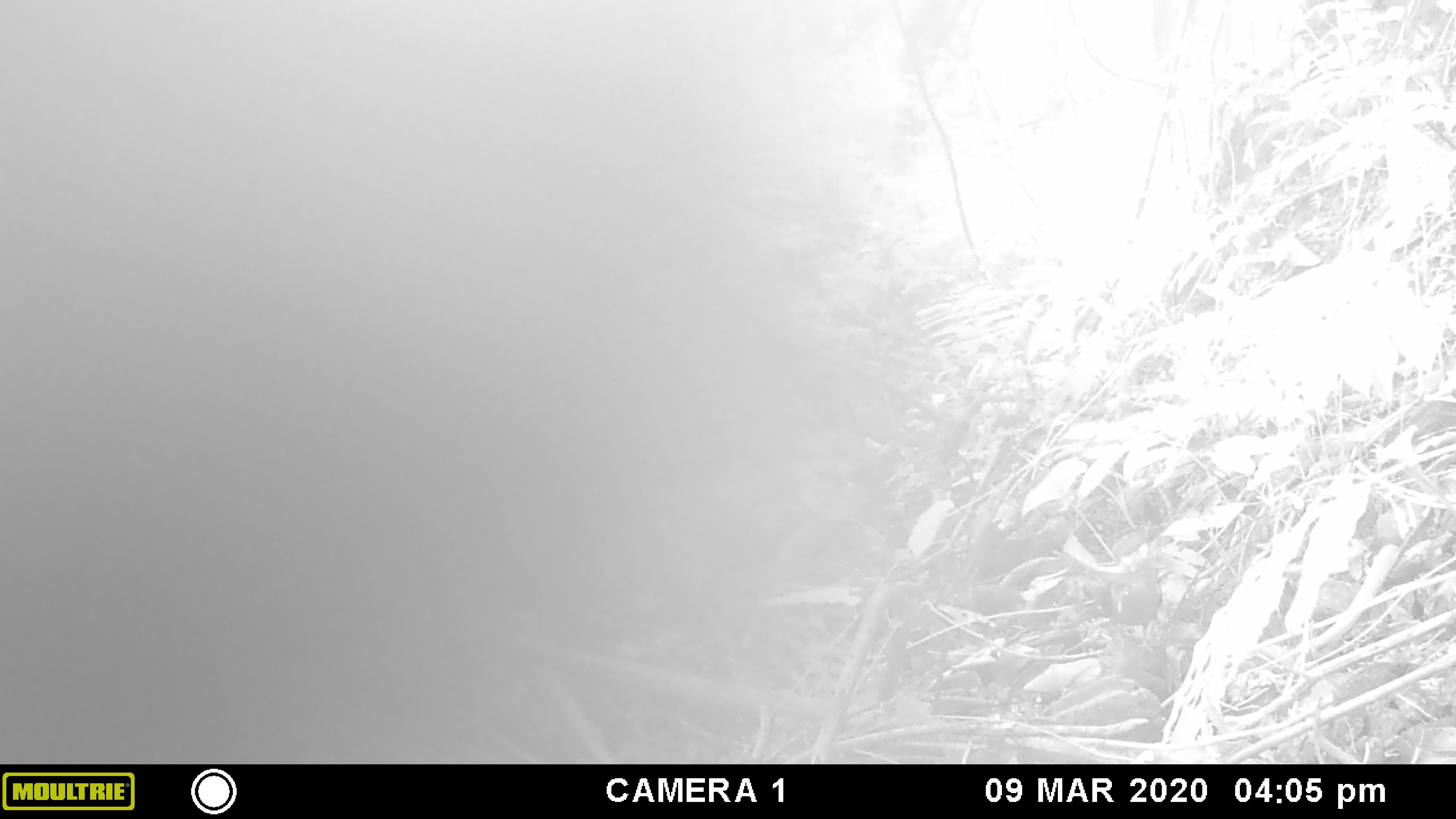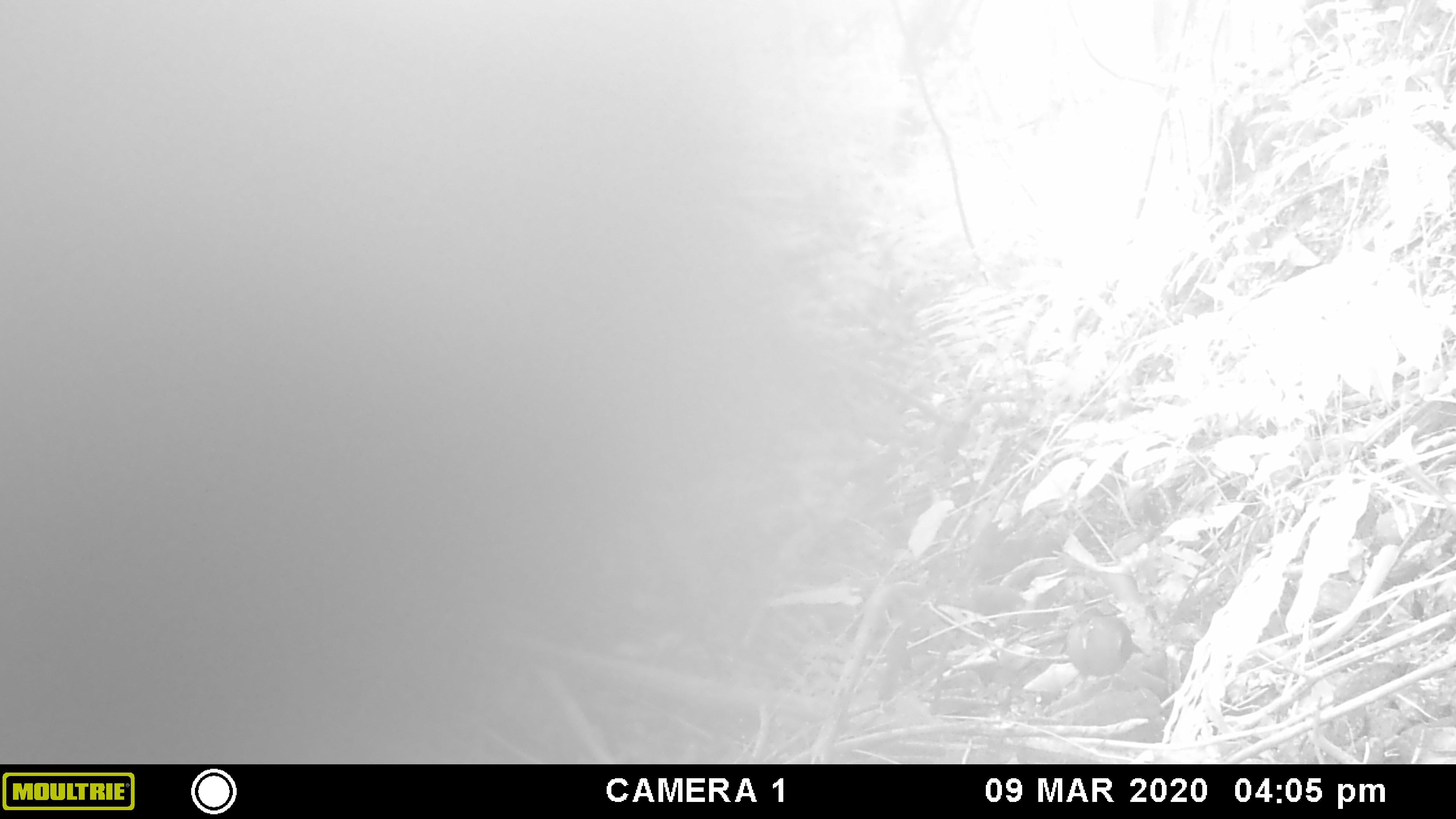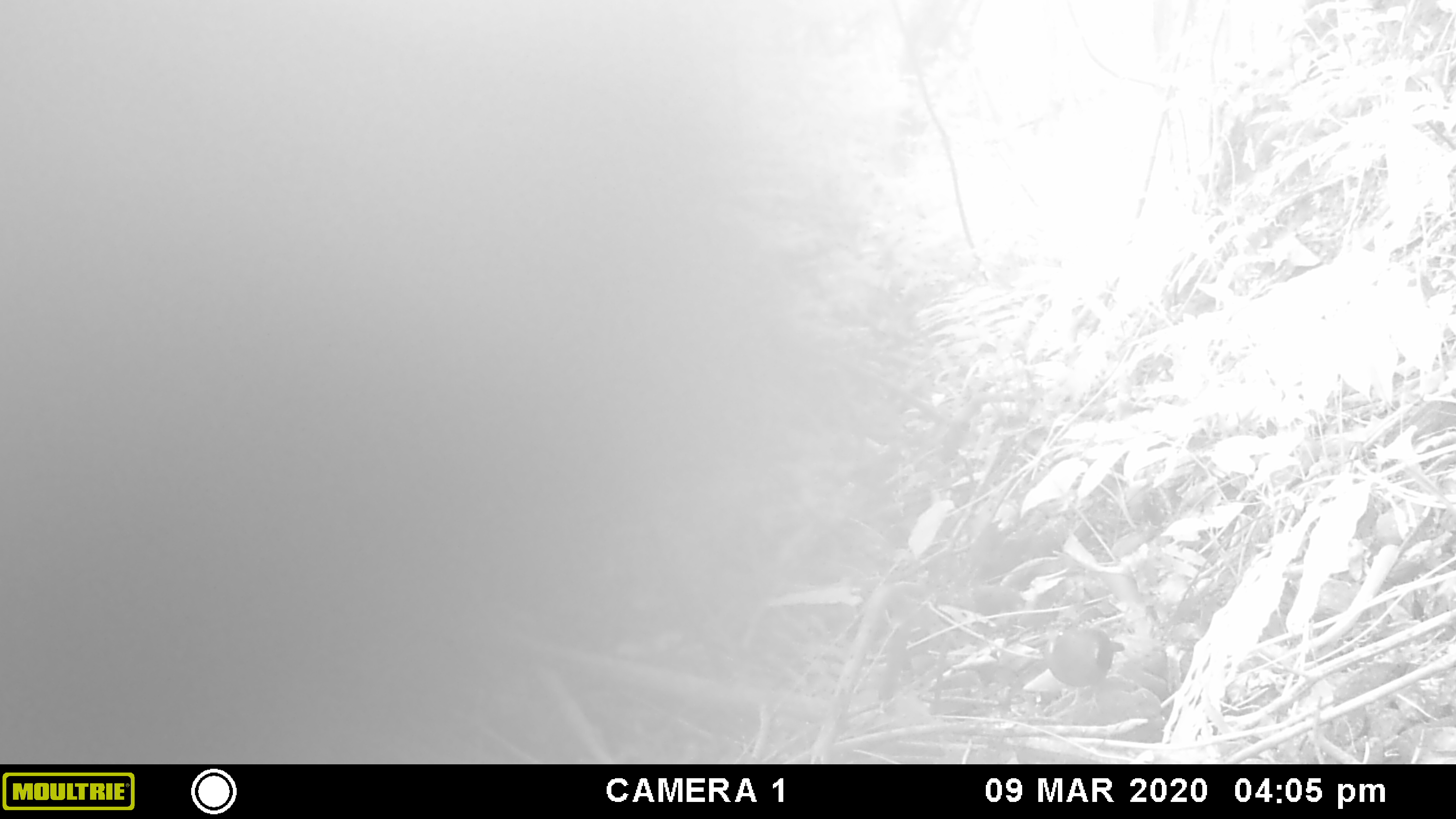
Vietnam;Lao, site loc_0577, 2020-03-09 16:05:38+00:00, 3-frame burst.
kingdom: Animalia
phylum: Chordata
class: Aves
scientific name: Aves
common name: bird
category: unidentified bird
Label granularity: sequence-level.